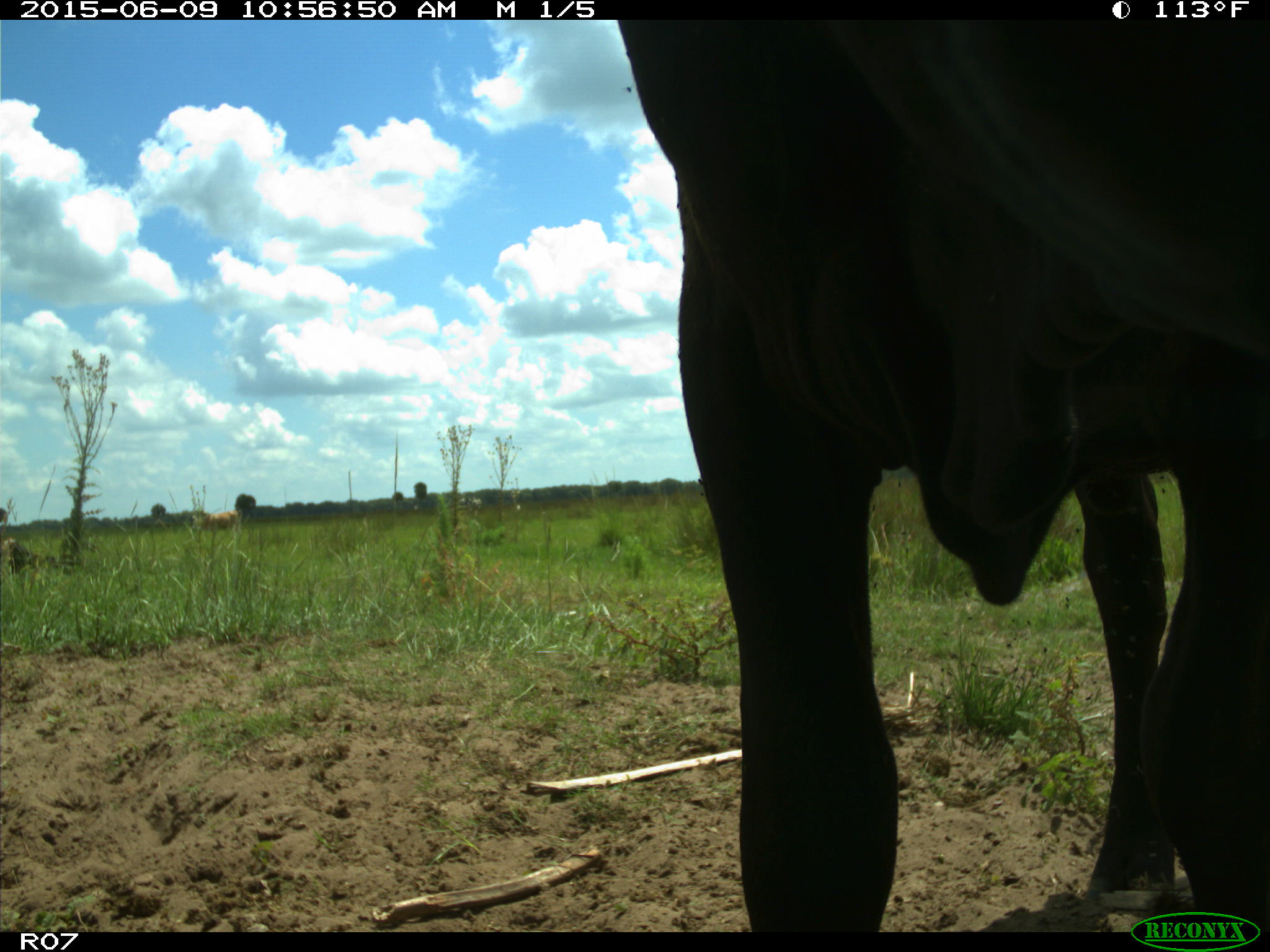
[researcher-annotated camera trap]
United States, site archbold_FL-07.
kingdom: Animalia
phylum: Chordata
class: Mammalia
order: Artiodactyla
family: Bovidae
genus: Bos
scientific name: Bos taurus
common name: domestic cow